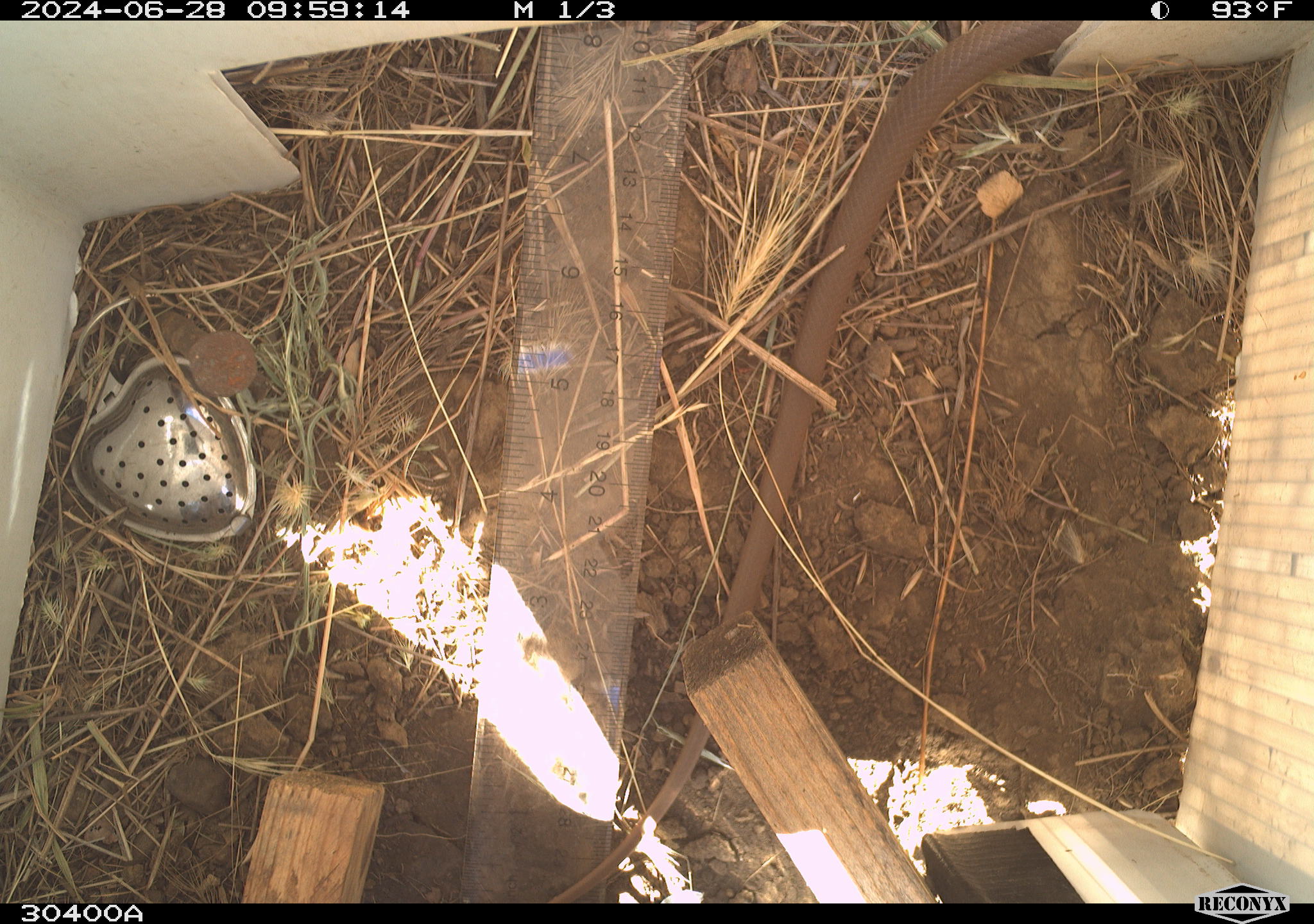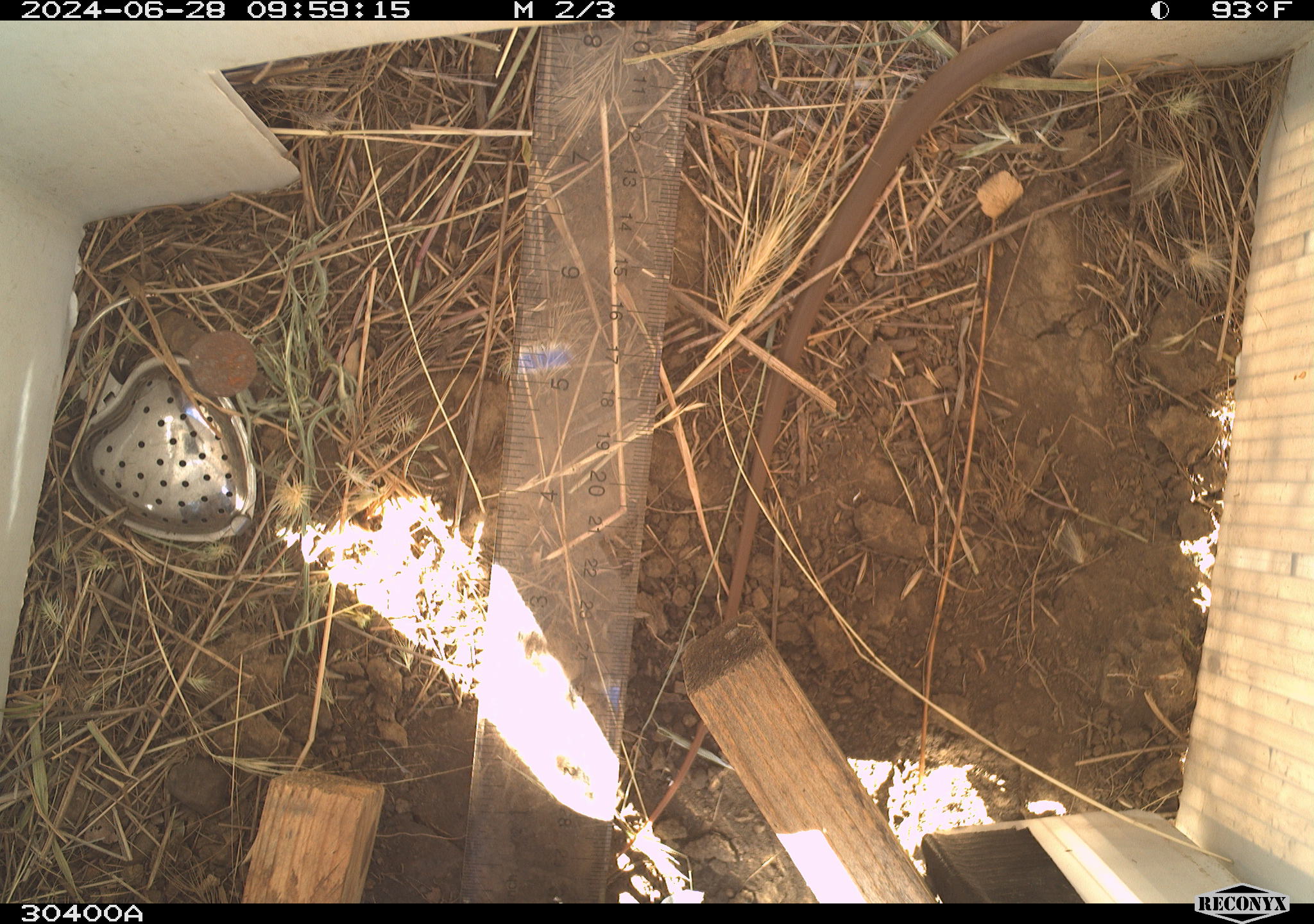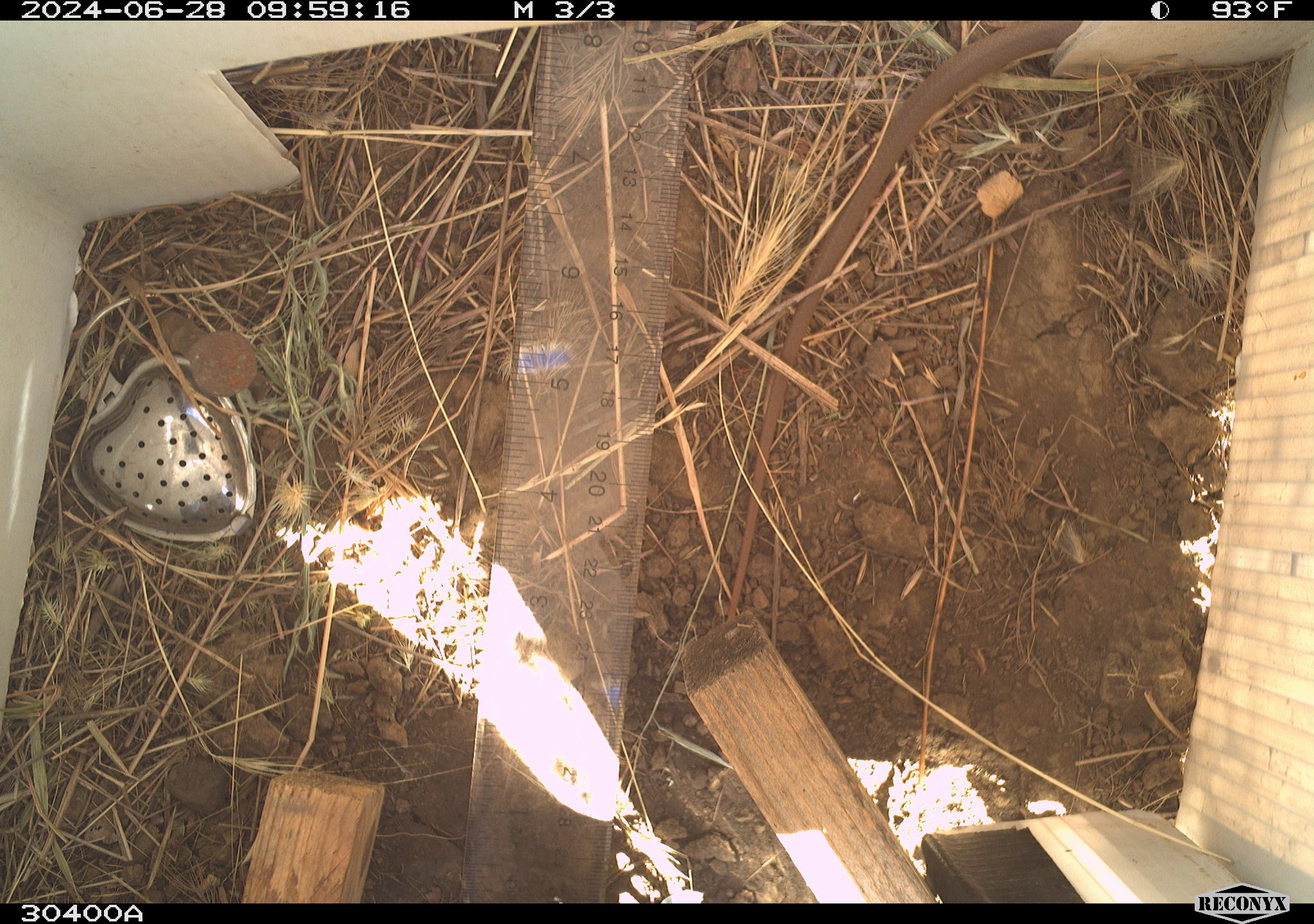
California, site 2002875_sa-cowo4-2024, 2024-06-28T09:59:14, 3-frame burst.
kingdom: Animalia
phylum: Chordata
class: Reptilia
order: Squamata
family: Colubridae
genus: Coluber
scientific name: Coluber constrictor mormon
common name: western yellow-bellied racer